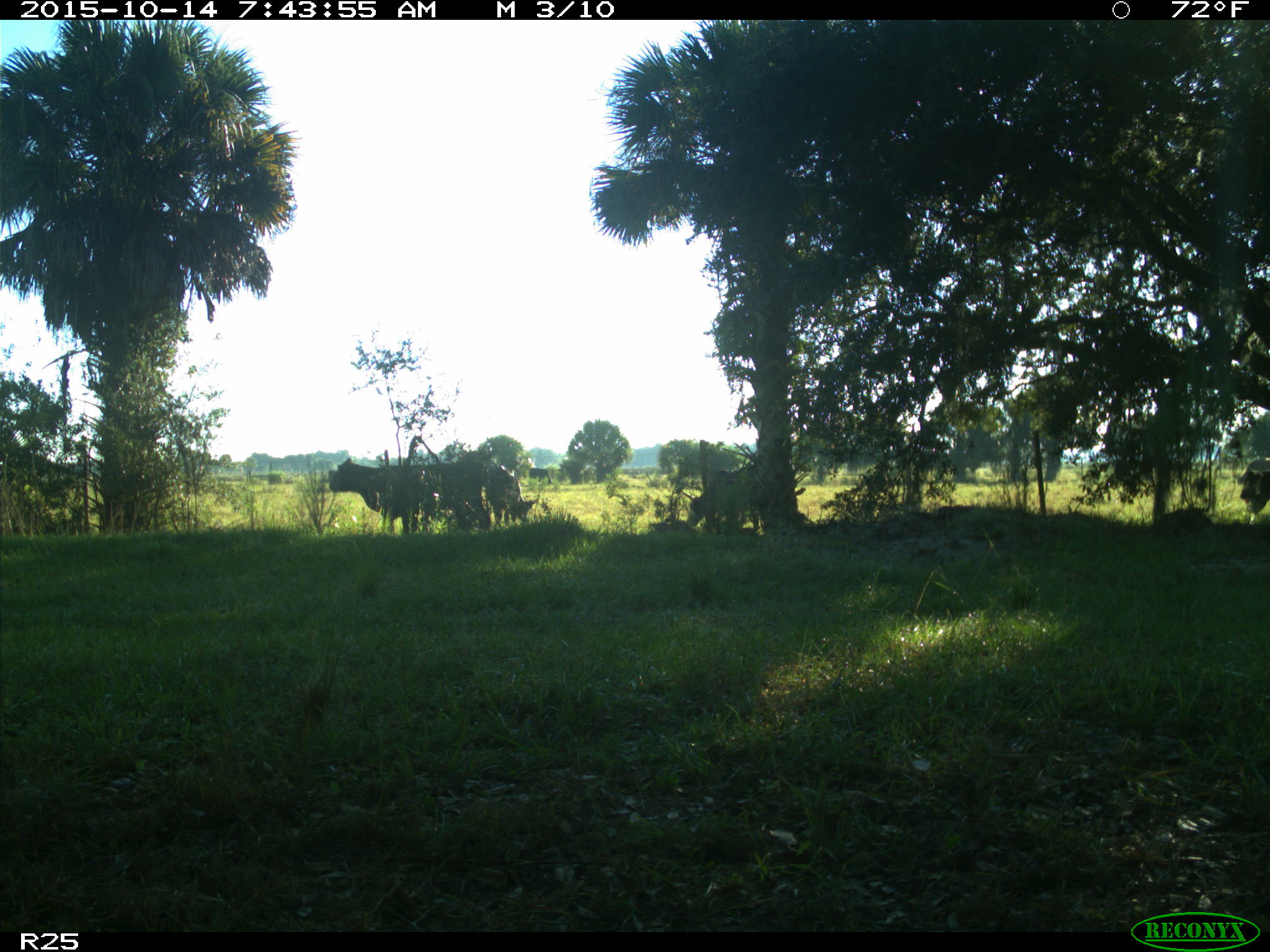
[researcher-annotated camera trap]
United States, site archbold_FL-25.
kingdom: Animalia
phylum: Chordata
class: Mammalia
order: Artiodactyla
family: Bovidae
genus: Bos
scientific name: Bos taurus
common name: domestic cow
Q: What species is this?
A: Bos taurus (domestic cow).